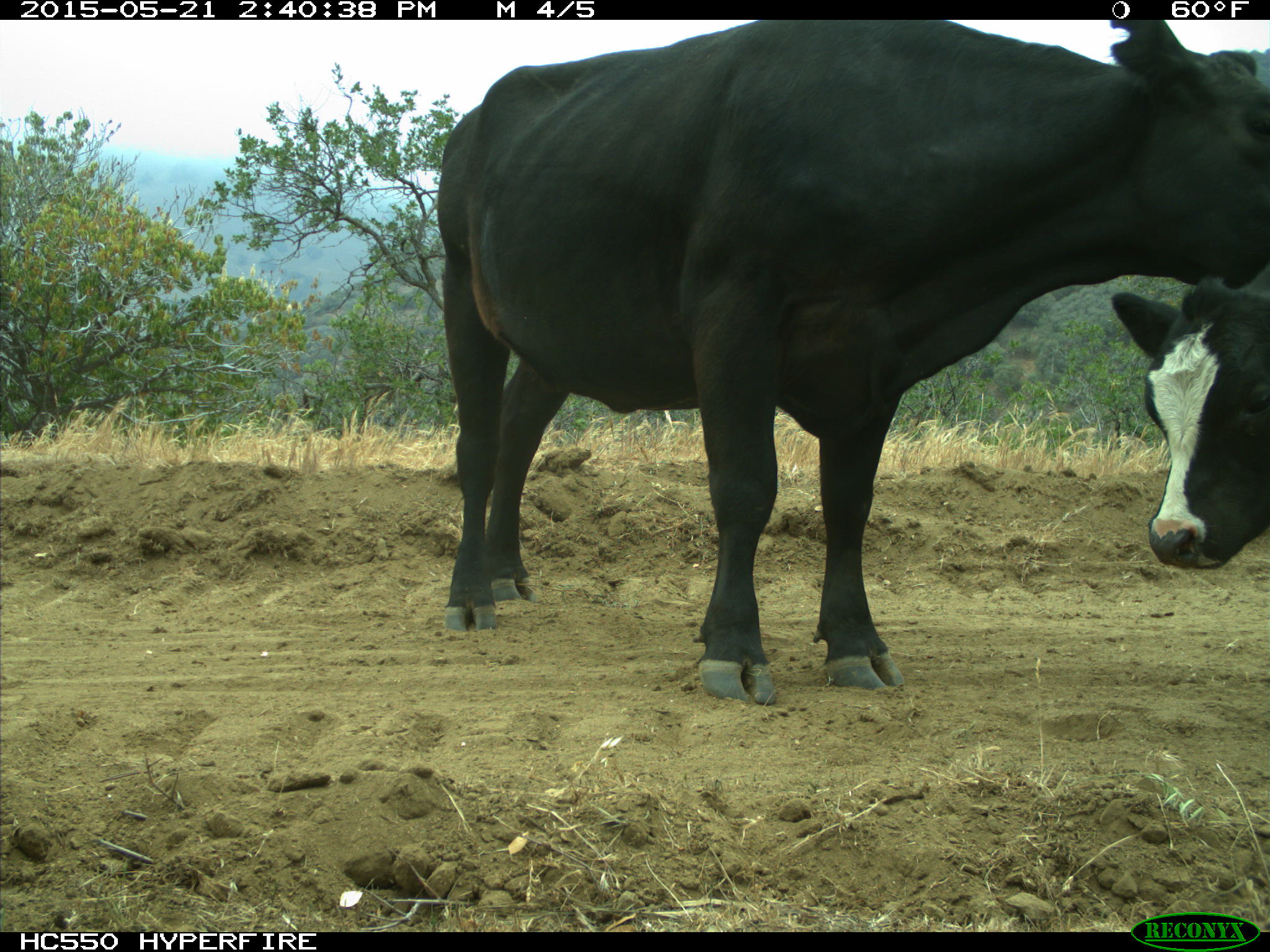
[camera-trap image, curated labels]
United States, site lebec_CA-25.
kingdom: Animalia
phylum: Chordata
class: Mammalia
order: Artiodactyla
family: Bovidae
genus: Bos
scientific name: Bos taurus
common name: domestic cow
Bos taurus (domestic cow).